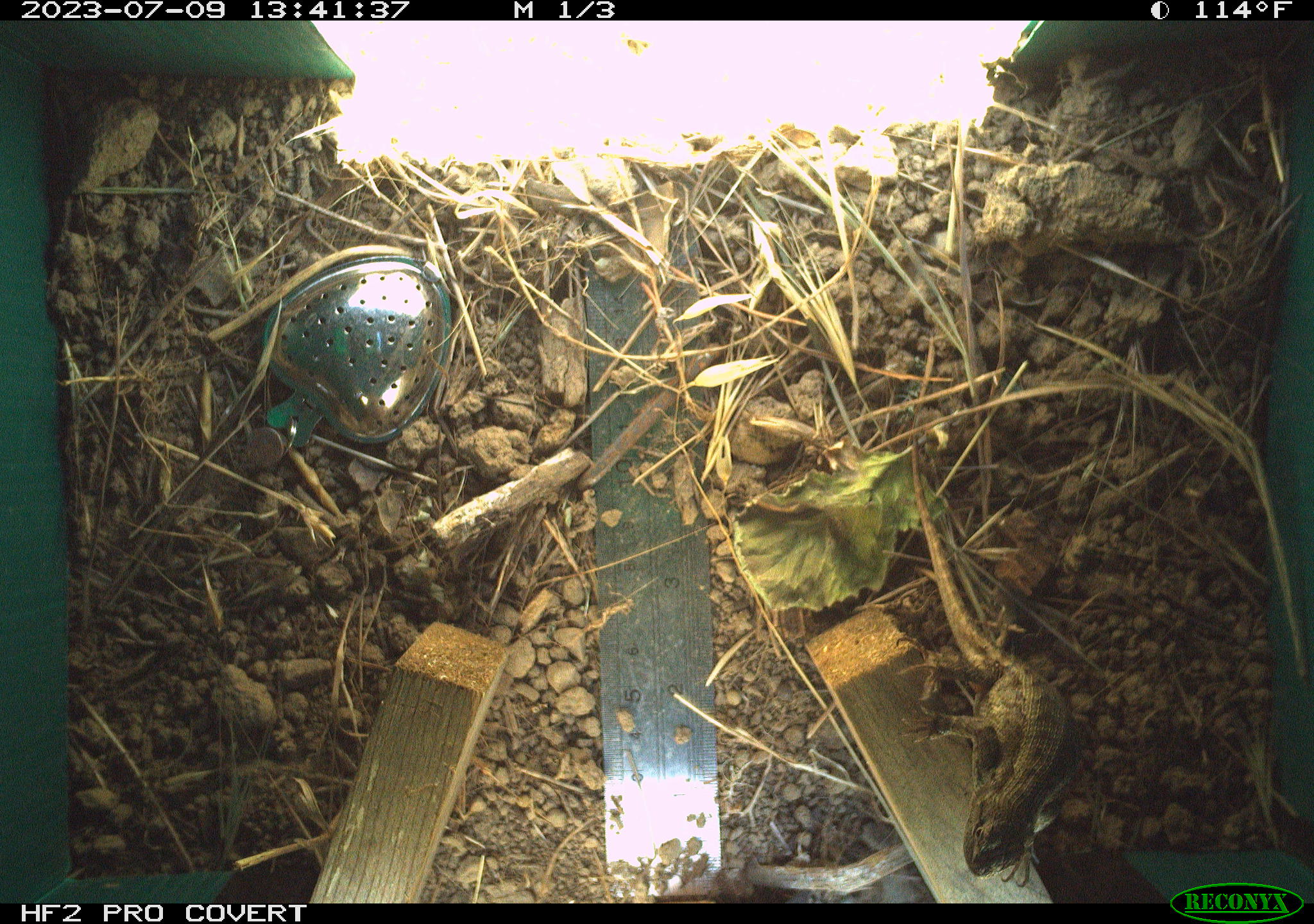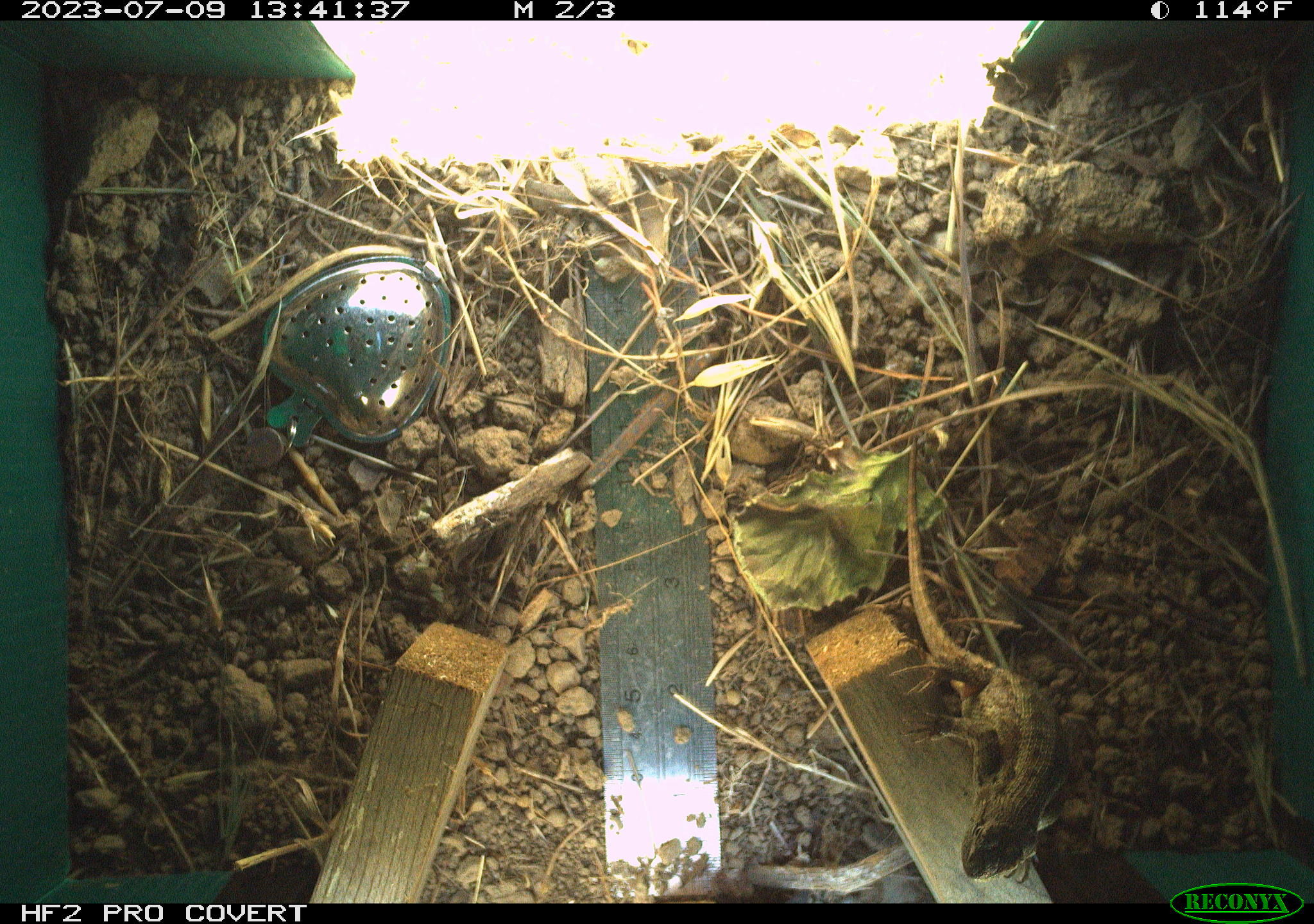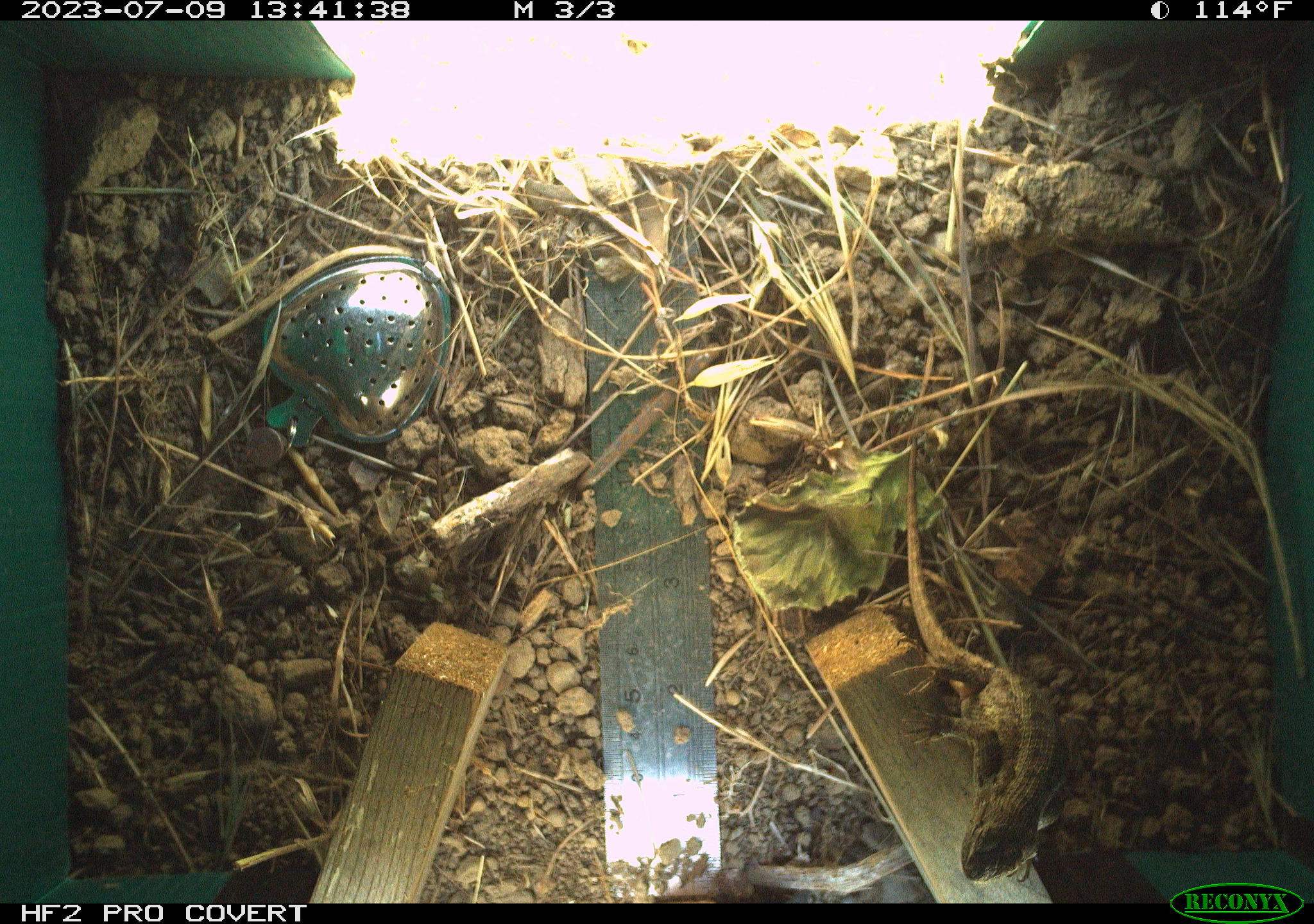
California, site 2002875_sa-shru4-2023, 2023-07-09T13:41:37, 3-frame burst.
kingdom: Animalia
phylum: Chordata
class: Reptilia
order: Squamata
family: Phrynosomatidae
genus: Sceloporus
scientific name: Sceloporus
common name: spiny lizards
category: sceloporus species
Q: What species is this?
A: Sceloporus species (spiny lizards) (Sceloporus).